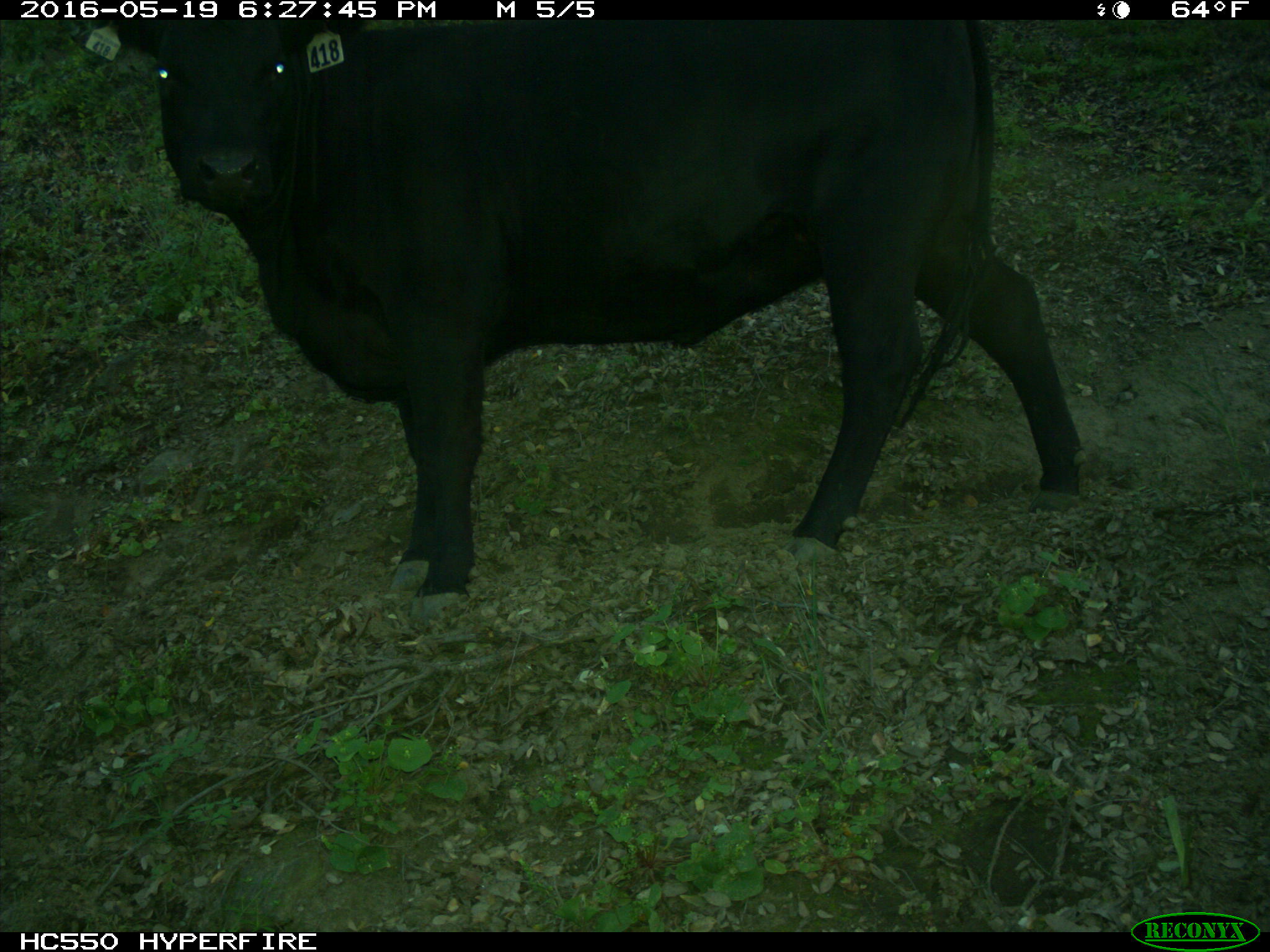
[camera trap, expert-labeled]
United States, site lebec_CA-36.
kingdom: Animalia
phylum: Chordata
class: Mammalia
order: Artiodactyla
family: Bovidae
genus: Bos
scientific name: Bos taurus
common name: domestic cow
Bos taurus (domestic cow).